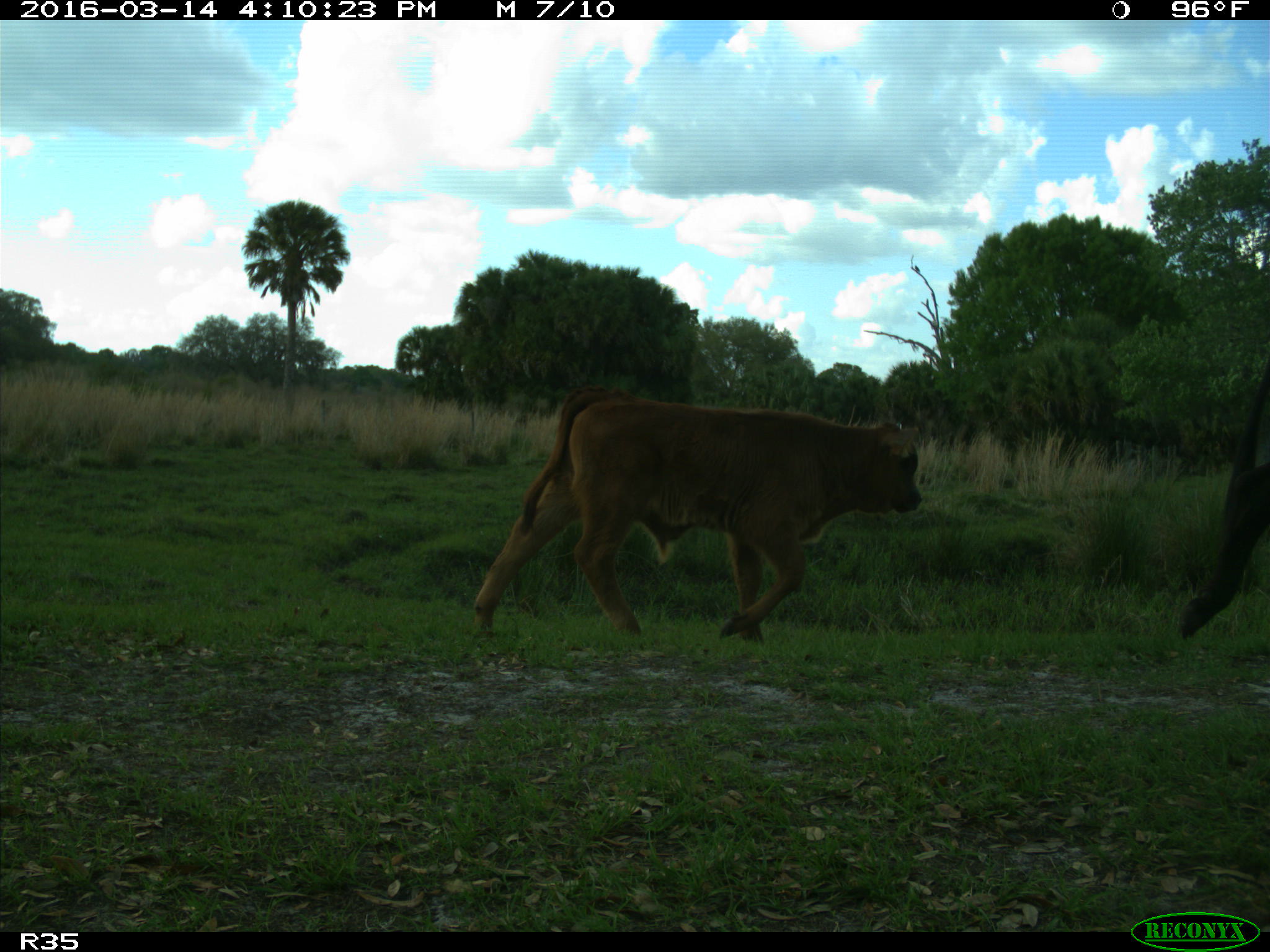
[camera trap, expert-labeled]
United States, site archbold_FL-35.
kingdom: Animalia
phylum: Chordata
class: Mammalia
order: Artiodactyla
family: Bovidae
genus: Bos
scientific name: Bos taurus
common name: domestic cow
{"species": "Bos taurus (domestic cow)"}